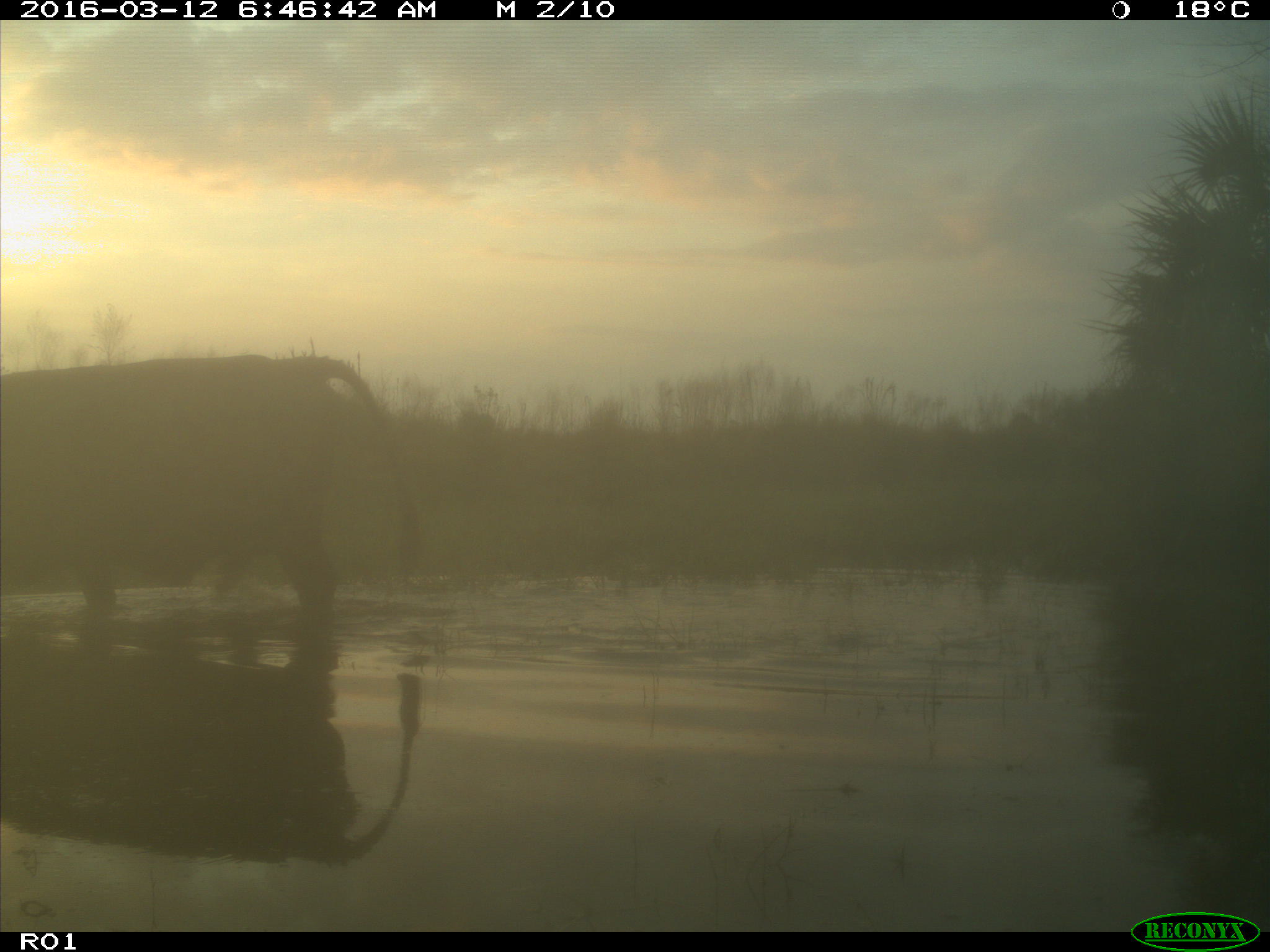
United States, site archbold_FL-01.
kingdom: Animalia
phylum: Chordata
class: Mammalia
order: Artiodactyla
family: Bovidae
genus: Bos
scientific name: Bos taurus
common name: domestic cow